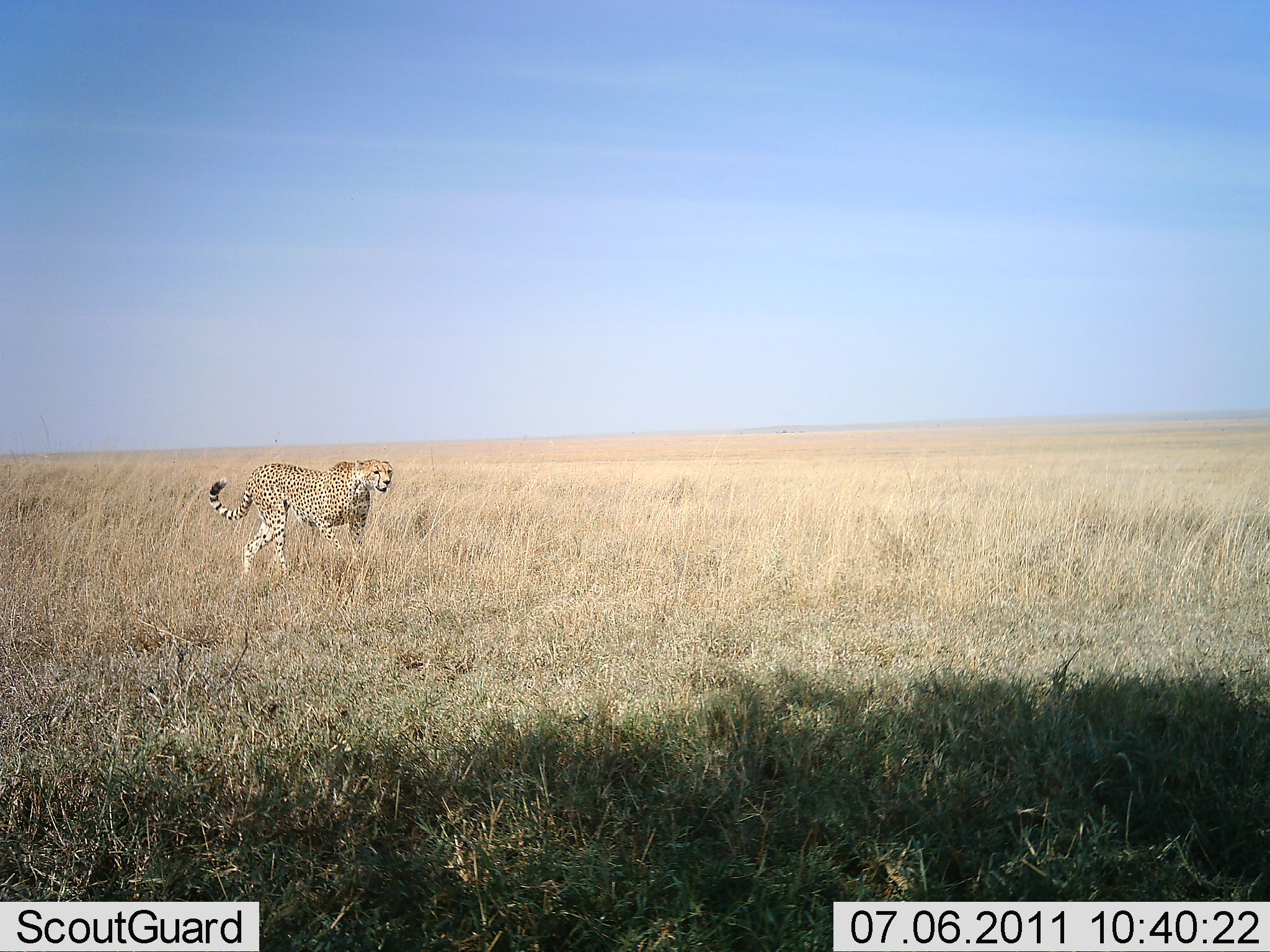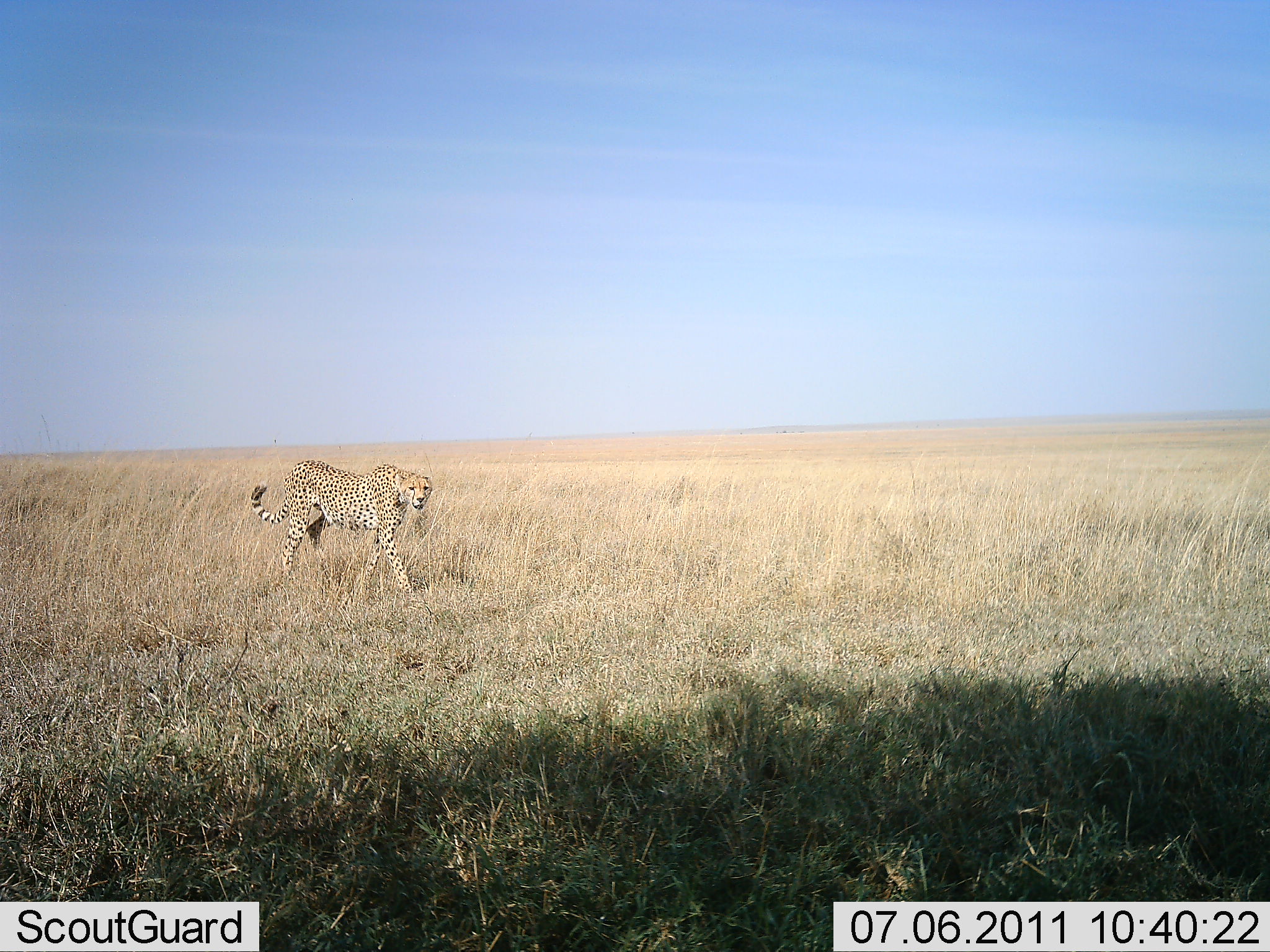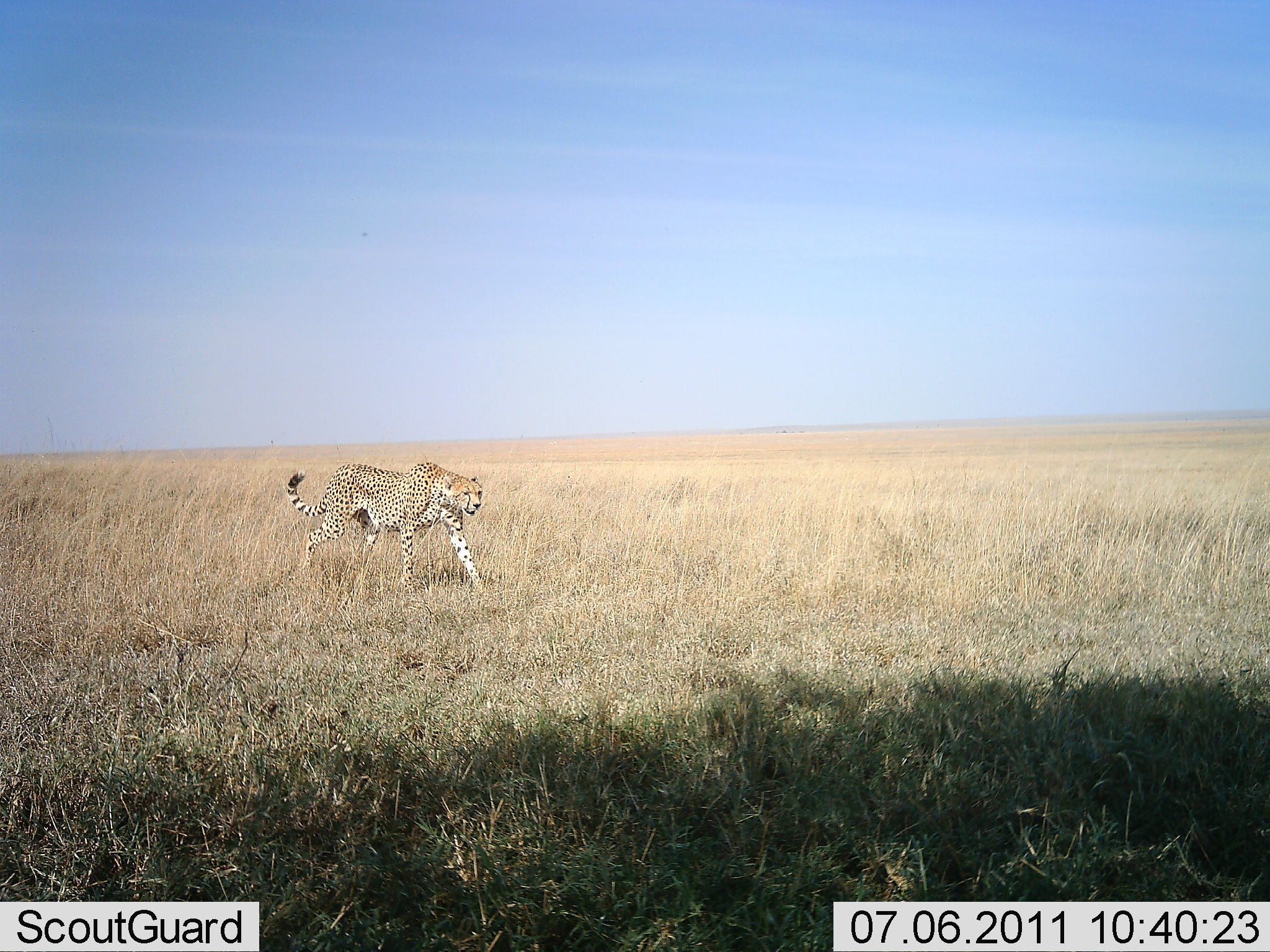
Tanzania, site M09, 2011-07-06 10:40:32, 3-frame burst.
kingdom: Animalia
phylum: Chordata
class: Mammalia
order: Carnivora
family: Felidae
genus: Acinonyx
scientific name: Acinonyx jubatus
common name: cheetah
Cheetah (Acinonyx jubatus), count 1. Behavior (volunteer vote fractions): standing 0%, resting 0%, moving 100%, interacting 0%. Young present (vote fraction): 0%. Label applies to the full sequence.